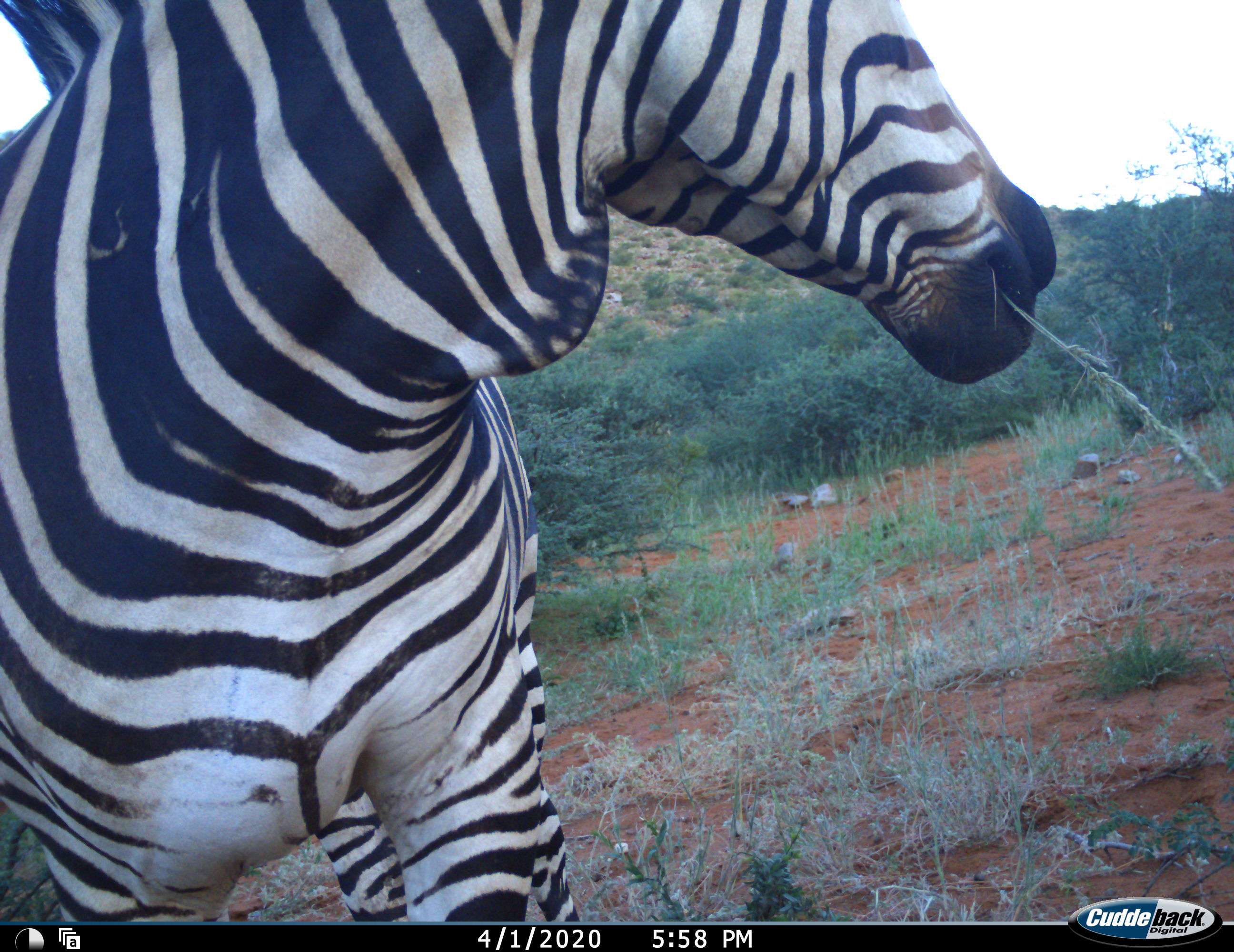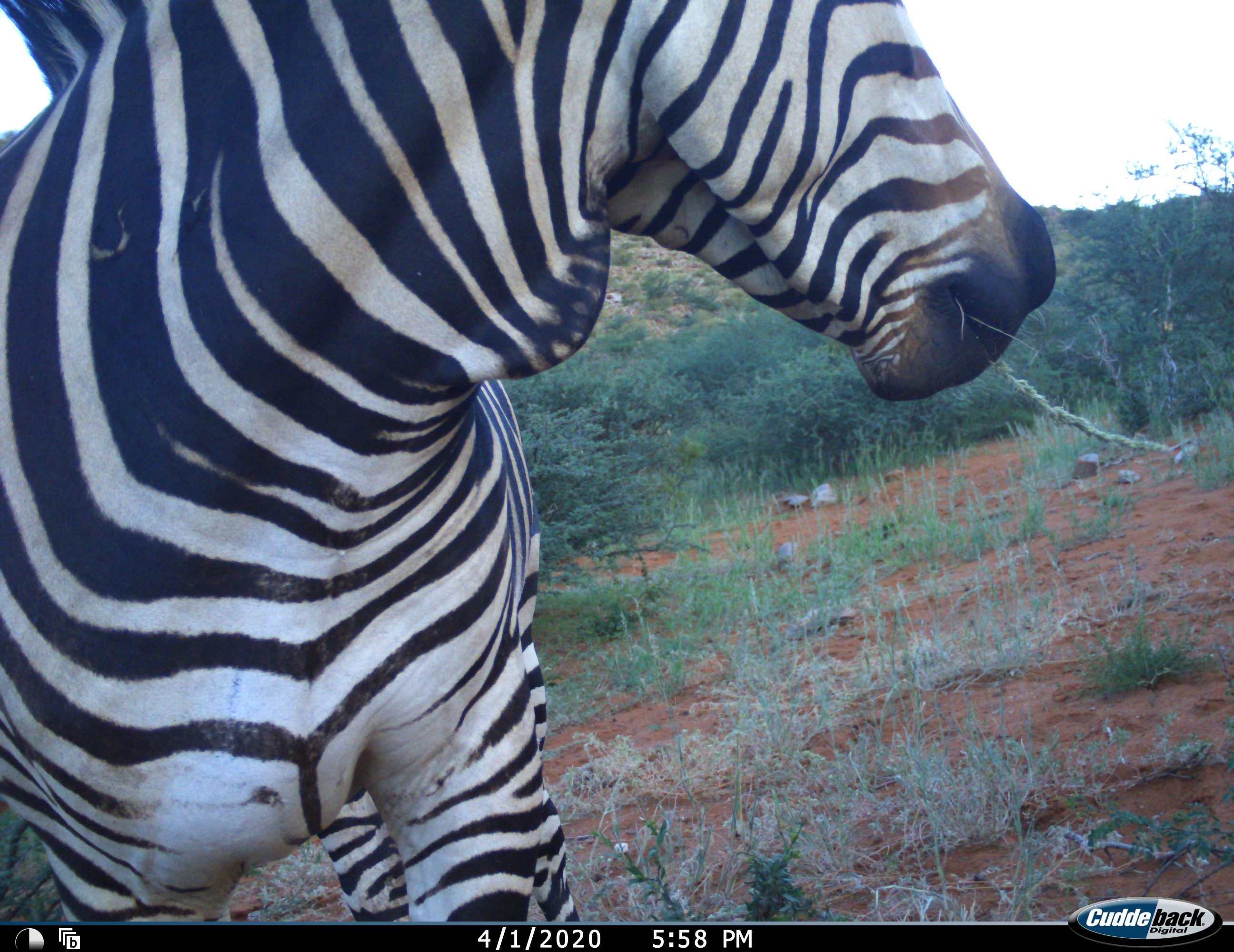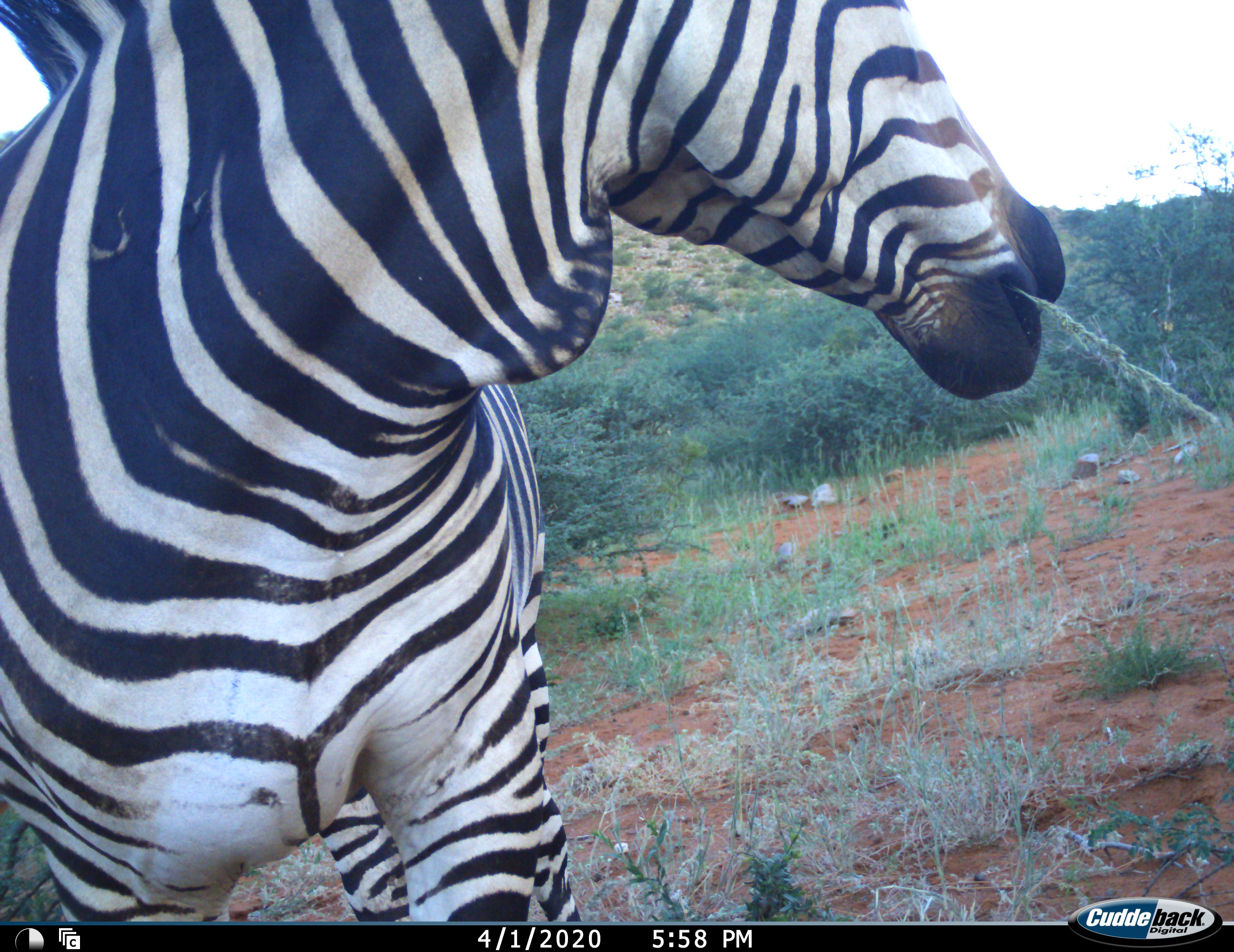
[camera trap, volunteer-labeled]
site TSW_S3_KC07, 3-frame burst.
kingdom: Animalia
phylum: Chordata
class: Mammalia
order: Perissodactyla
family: Equidae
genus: Equus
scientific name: Equus zebra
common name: mountain zebra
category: zebramountain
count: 1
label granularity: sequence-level